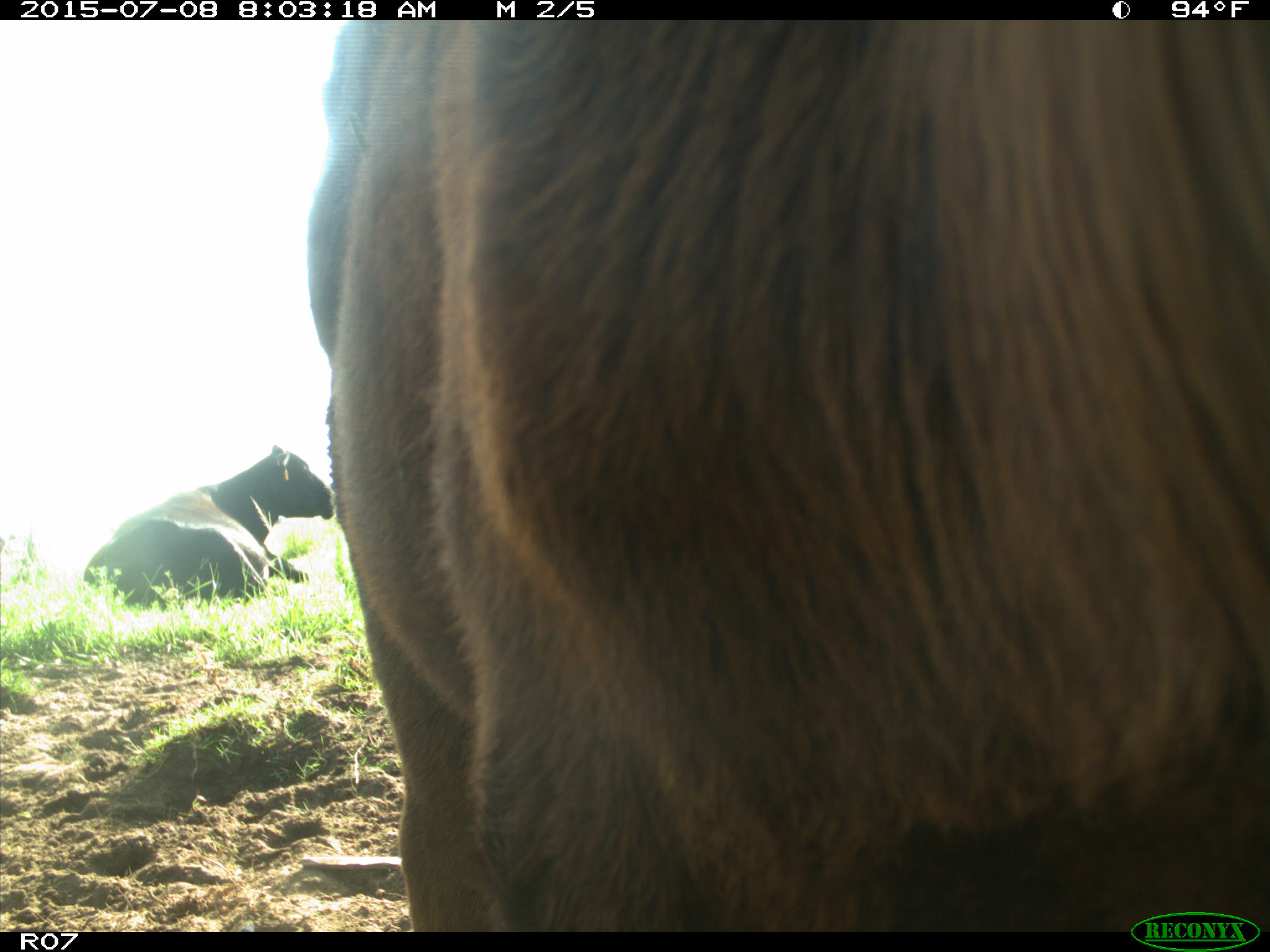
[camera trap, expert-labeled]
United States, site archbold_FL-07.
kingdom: Animalia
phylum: Chordata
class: Mammalia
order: Artiodactyla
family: Bovidae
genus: Bos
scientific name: Bos taurus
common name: domestic cow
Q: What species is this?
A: Bos taurus (domestic cow).